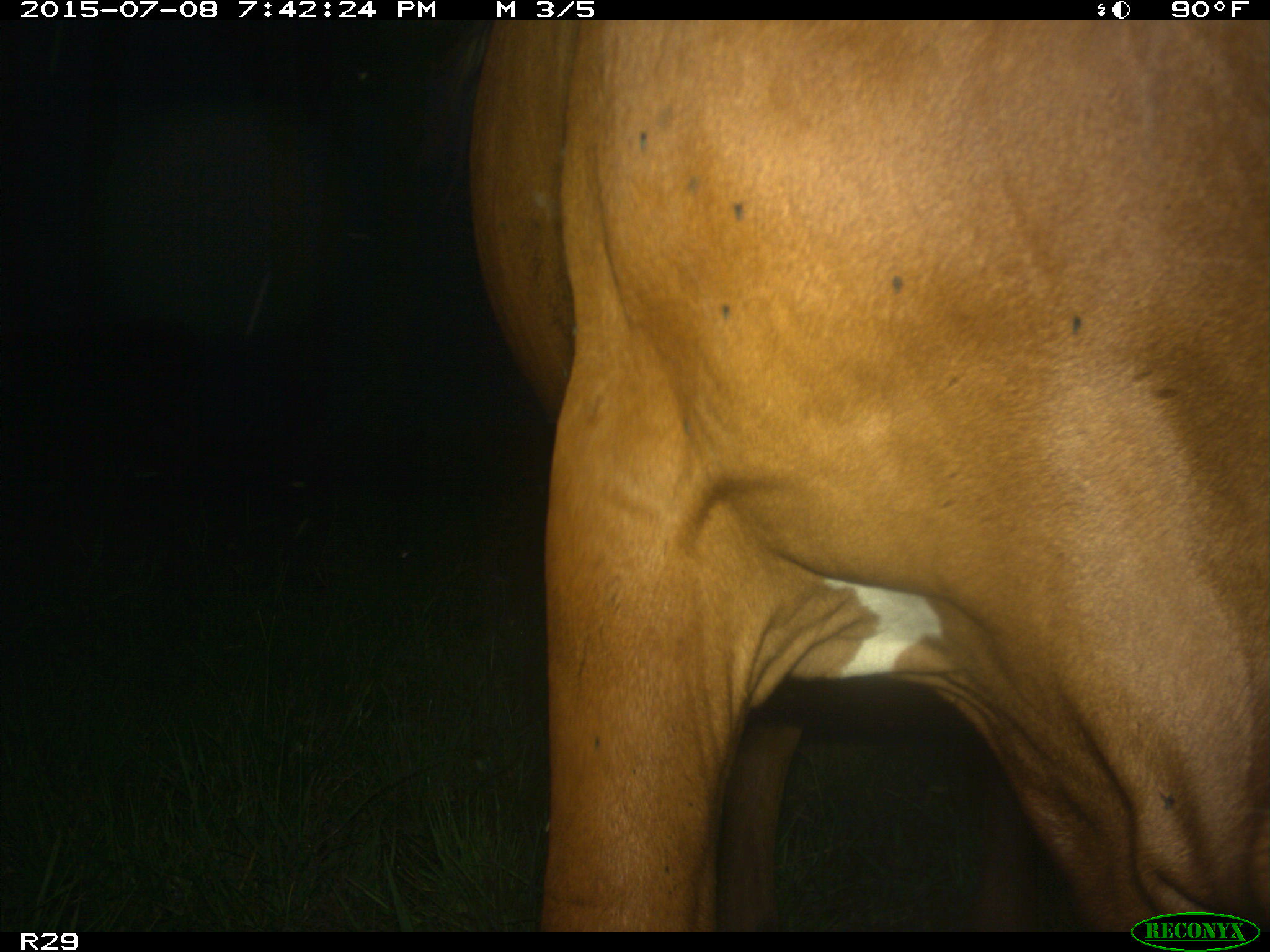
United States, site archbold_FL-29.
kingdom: Animalia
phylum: Chordata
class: Mammalia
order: Artiodactyla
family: Bovidae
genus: Bos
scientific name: Bos taurus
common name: domestic cow